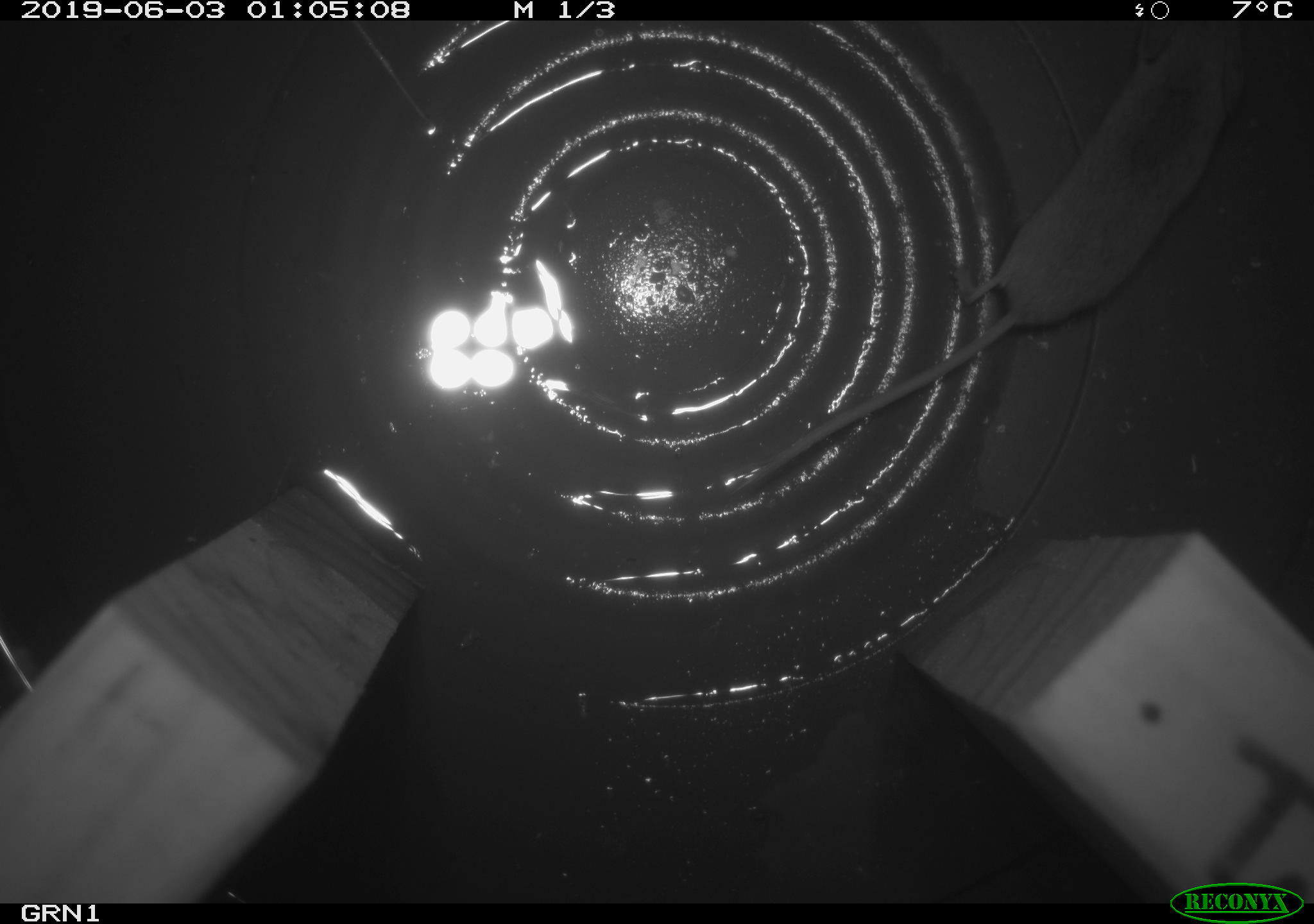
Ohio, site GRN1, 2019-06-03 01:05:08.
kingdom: Animalia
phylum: Chordata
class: Mammalia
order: Eulipotyphla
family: Soricidae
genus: Sorex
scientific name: Sorex cinereus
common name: masked shrew